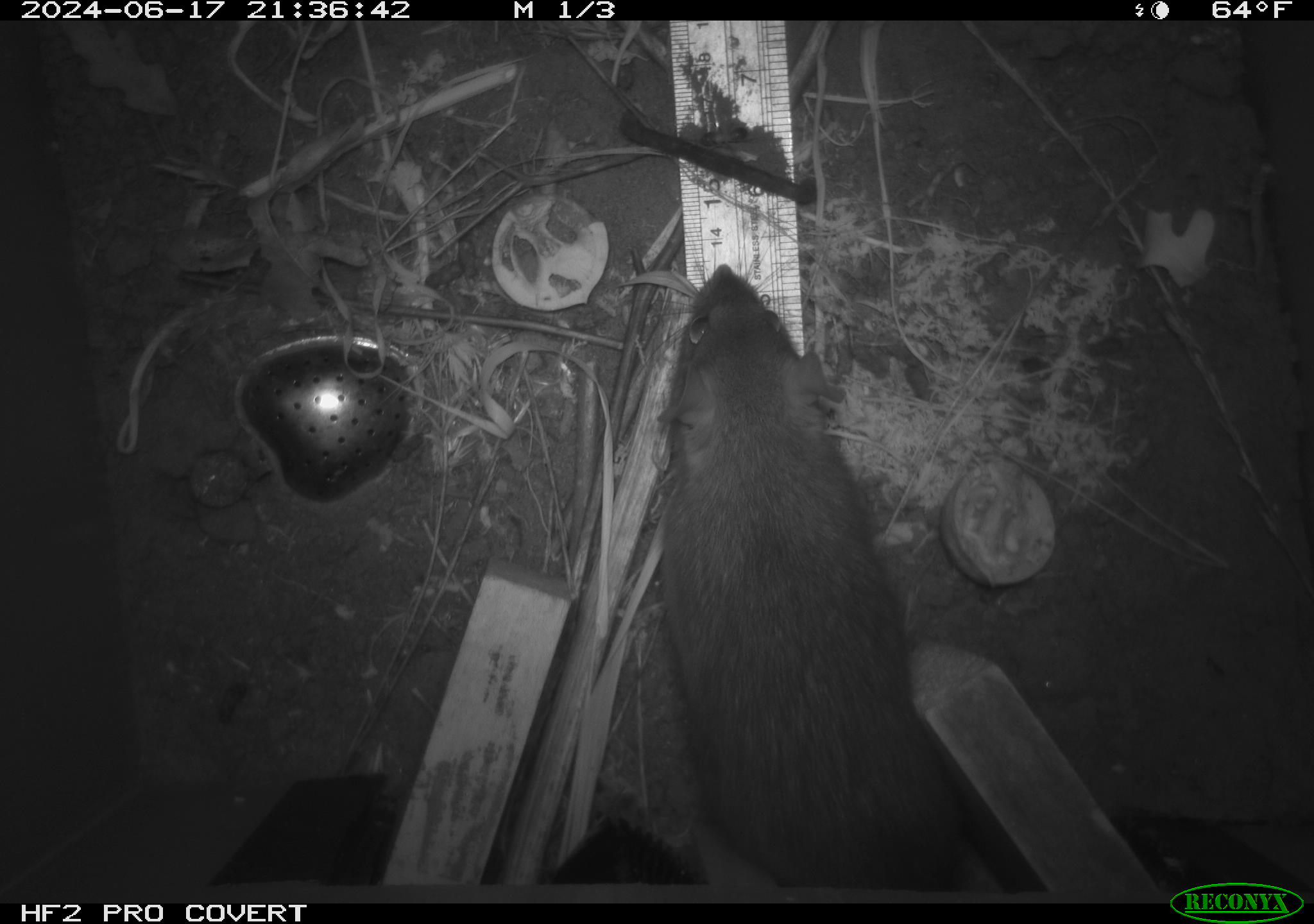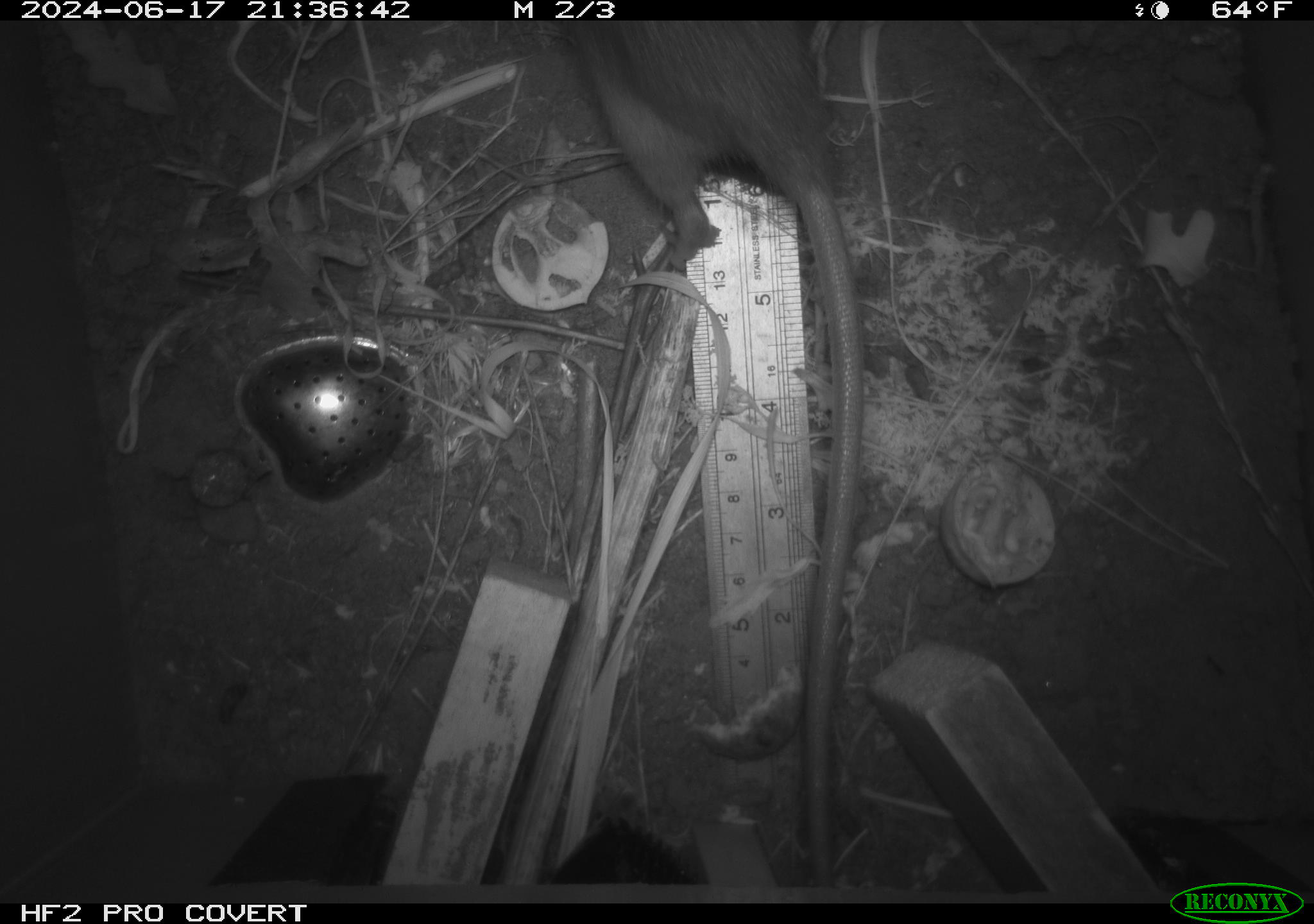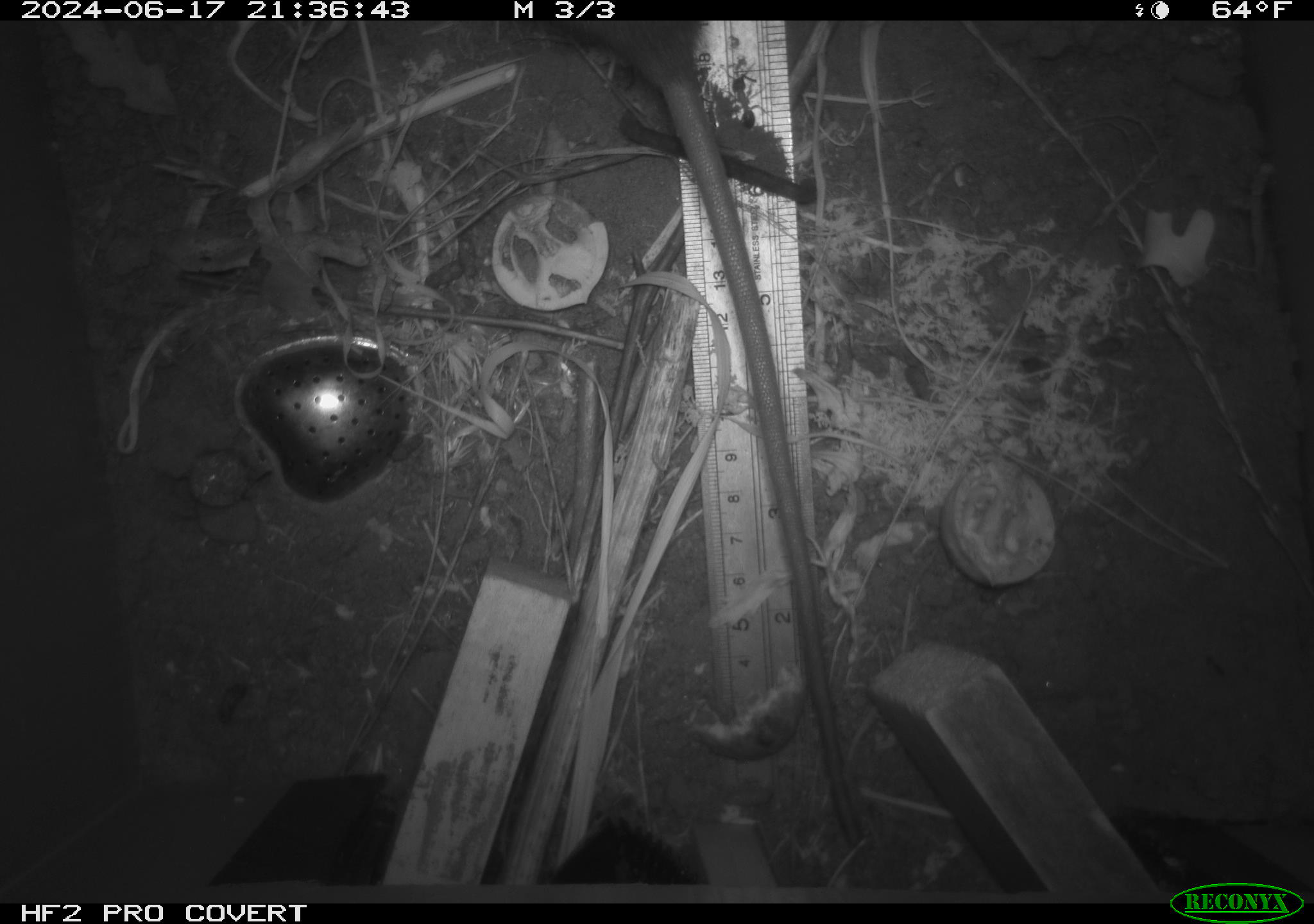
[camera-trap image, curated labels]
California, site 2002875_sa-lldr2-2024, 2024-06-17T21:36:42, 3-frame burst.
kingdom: Animalia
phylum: Chordata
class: Mammalia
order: Rodentia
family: Muridae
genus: Rattus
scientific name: Rattus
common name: rat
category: rattus species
Rattus species (rat) (Rattus).